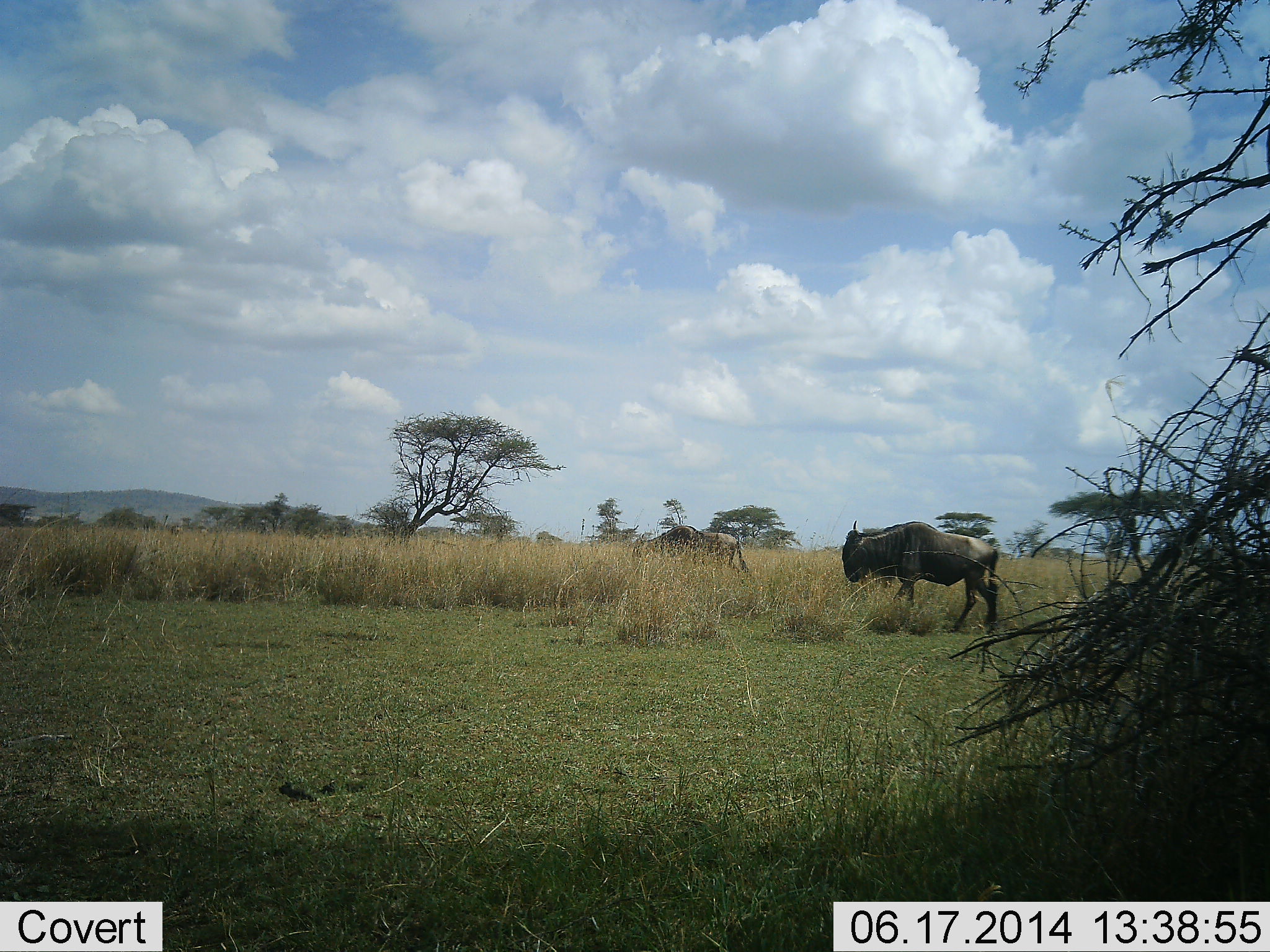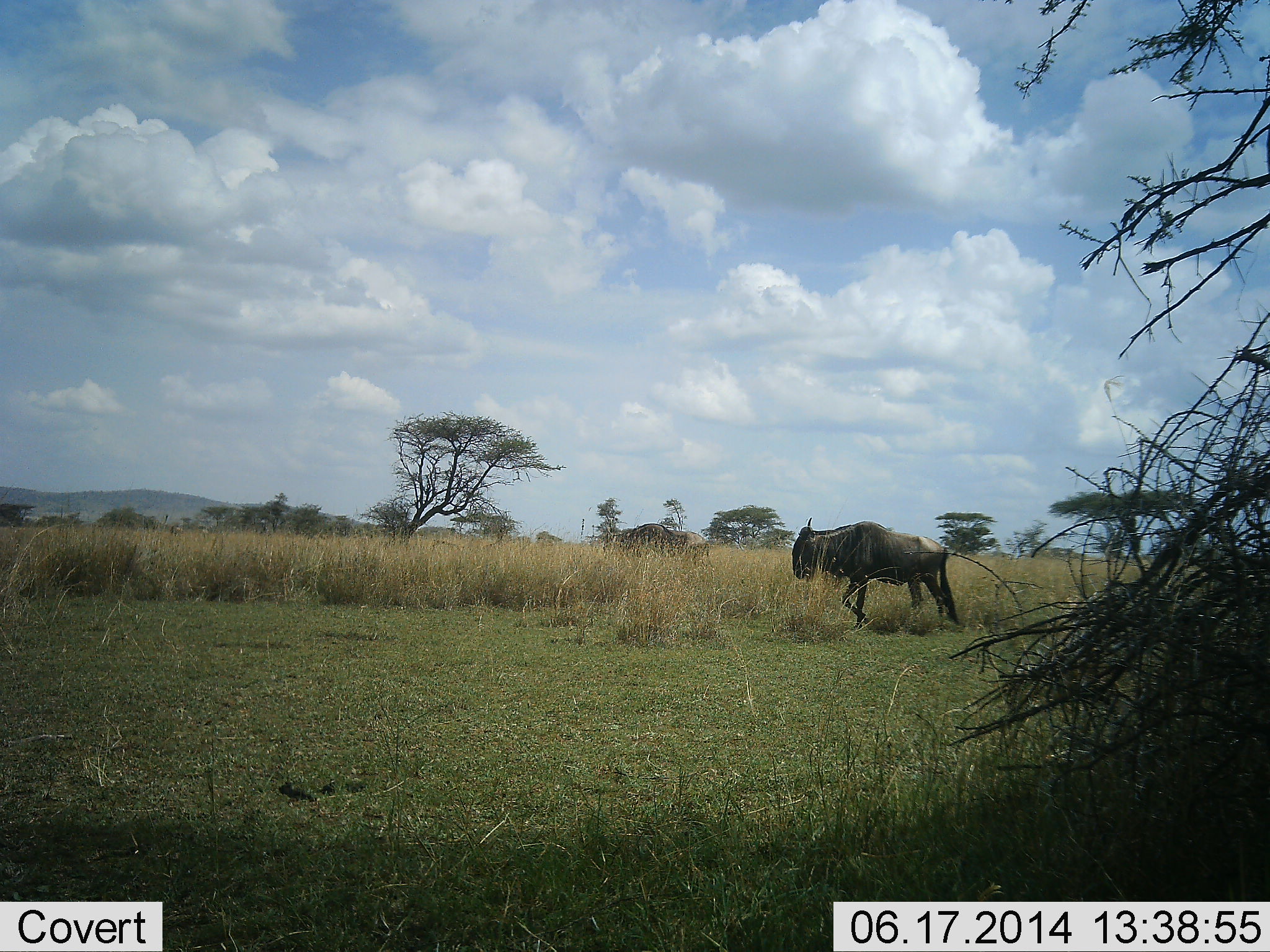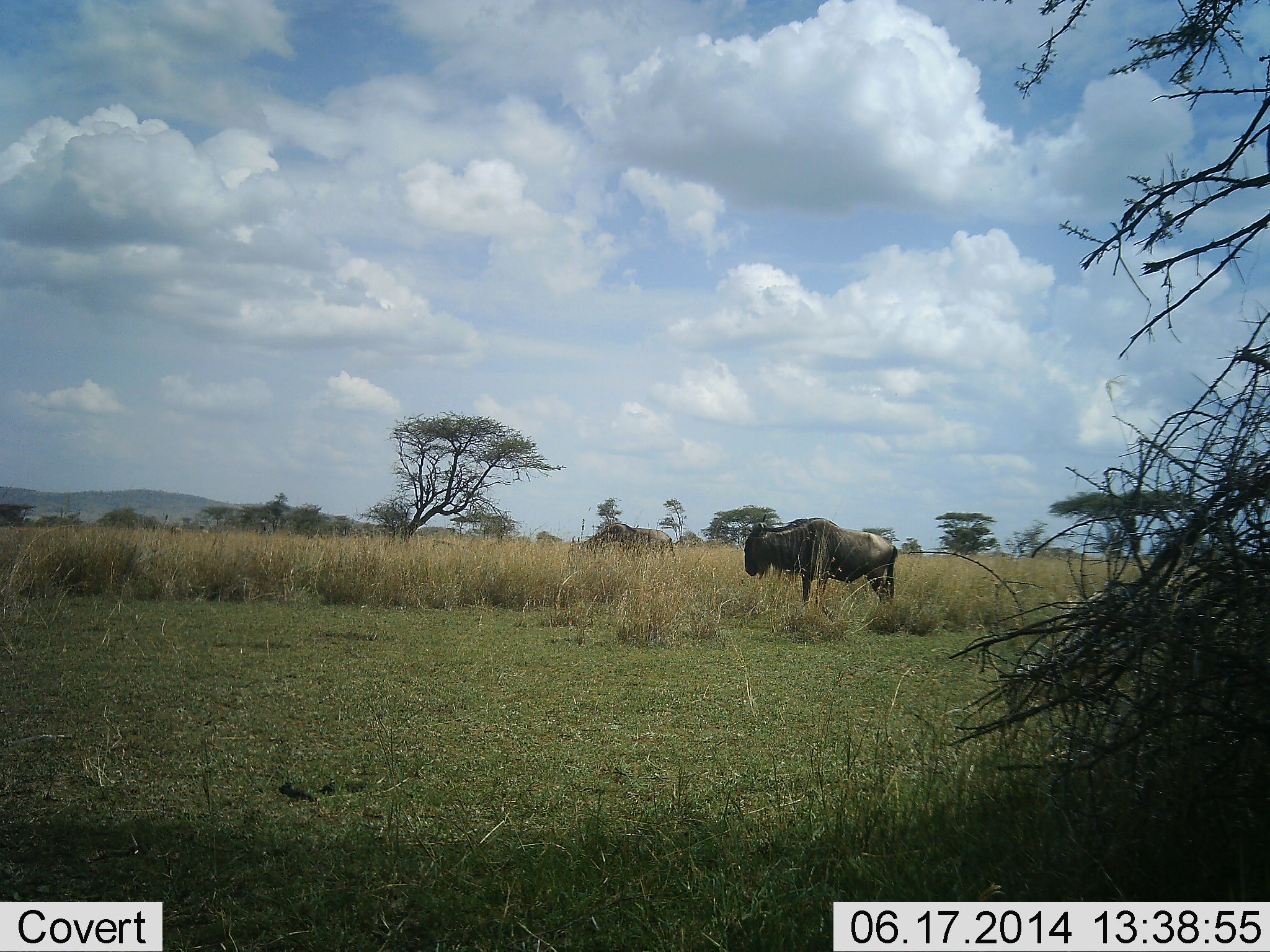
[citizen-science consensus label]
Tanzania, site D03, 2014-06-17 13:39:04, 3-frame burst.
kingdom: Animalia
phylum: Chordata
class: Mammalia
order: Artiodactyla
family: Bovidae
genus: Connochaetes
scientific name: Connochaetes taurinus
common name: blue wildebeest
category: wildebeest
Wildebeest (blue wildebeest) (Connochaetes taurinus), count 2. Behavior (volunteer vote fractions): standing 0%, resting 0%, moving 100%, interacting 0%. Young present (vote fraction): 0%. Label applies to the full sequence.